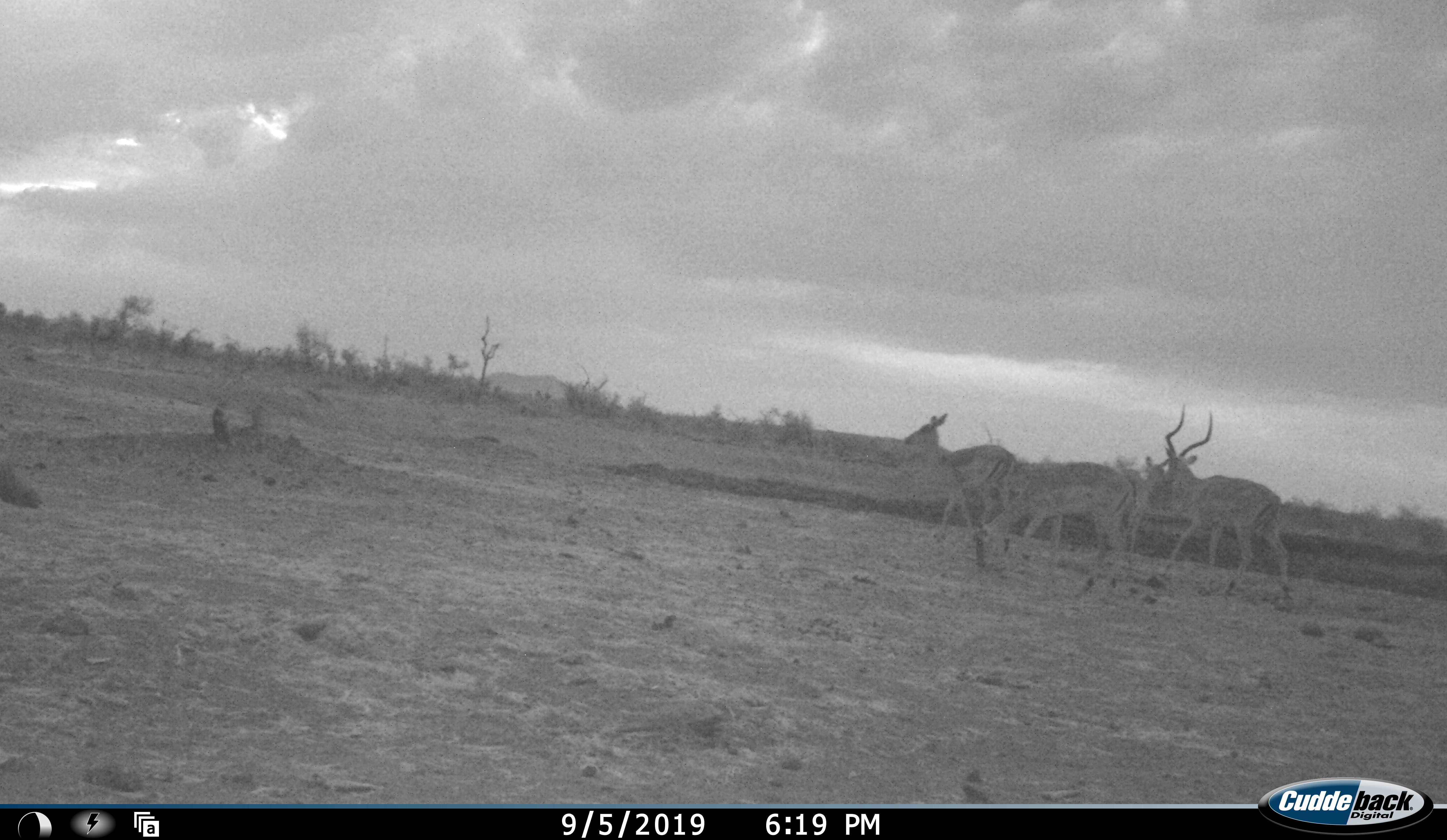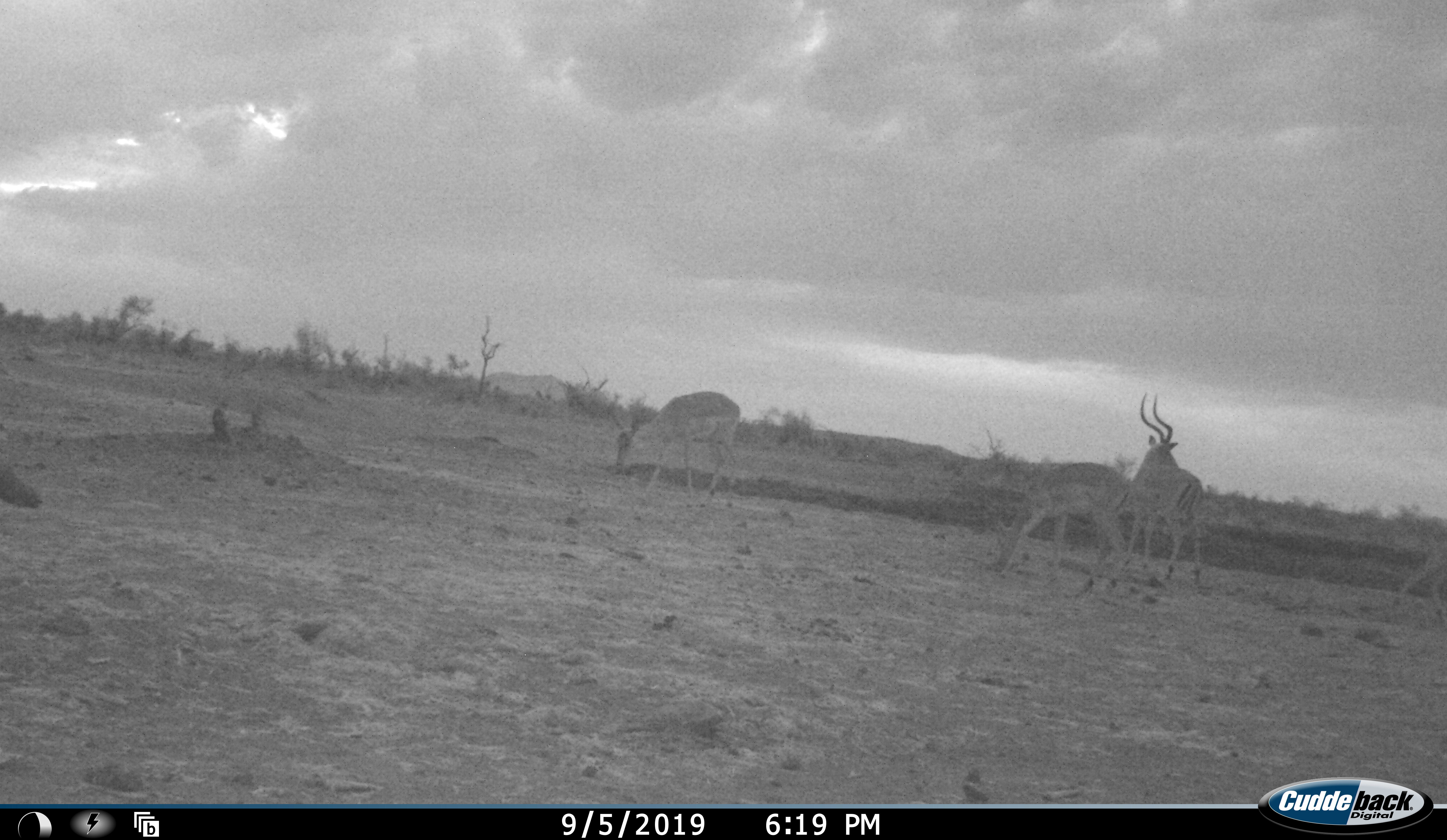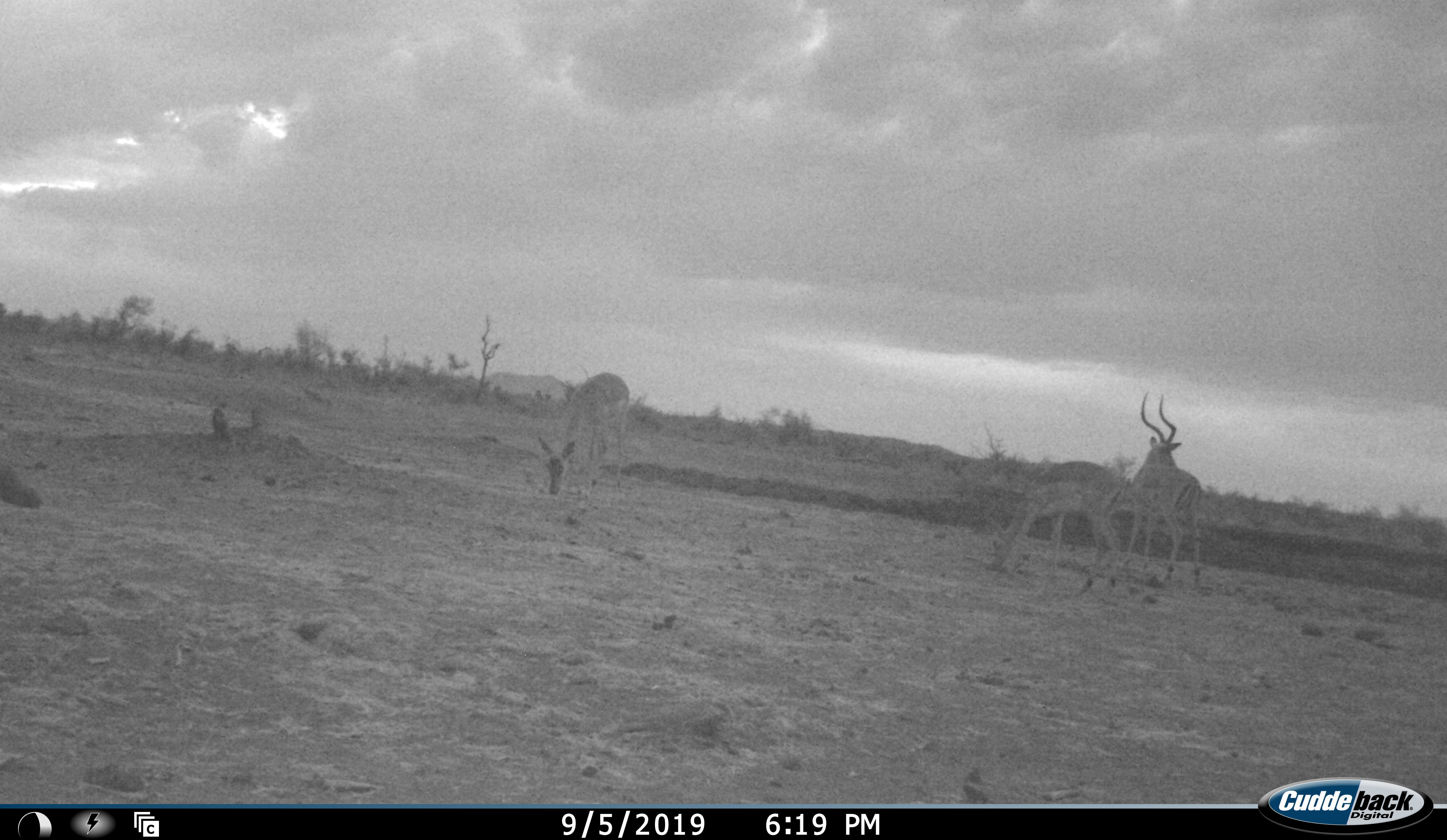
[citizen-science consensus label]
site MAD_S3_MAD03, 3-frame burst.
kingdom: Animalia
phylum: Chordata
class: Mammalia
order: Artiodactyla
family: Bovidae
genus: Aepyceros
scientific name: Aepyceros melampus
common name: impala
Impala (Aepyceros melampus), count 4. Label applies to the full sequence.